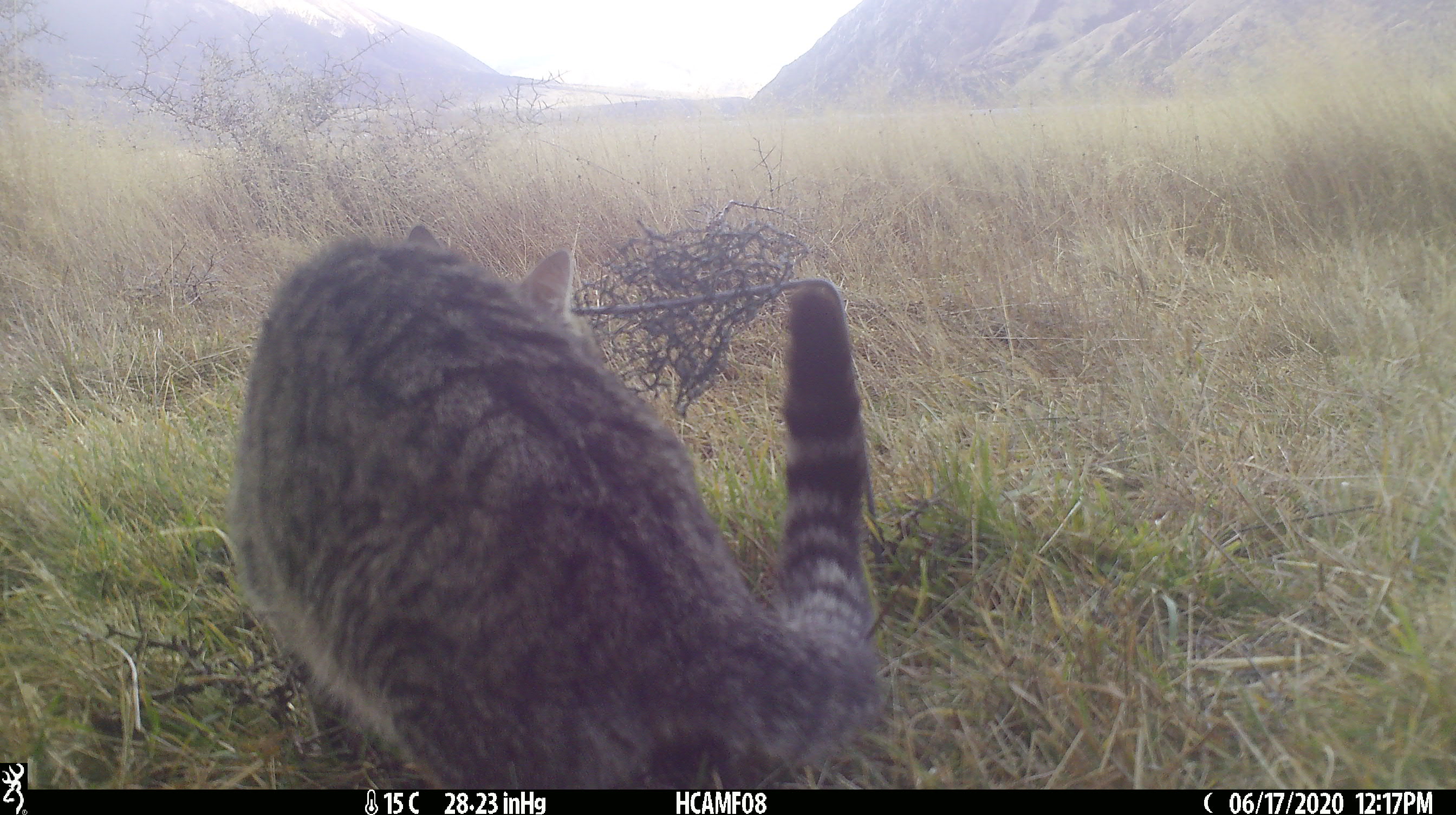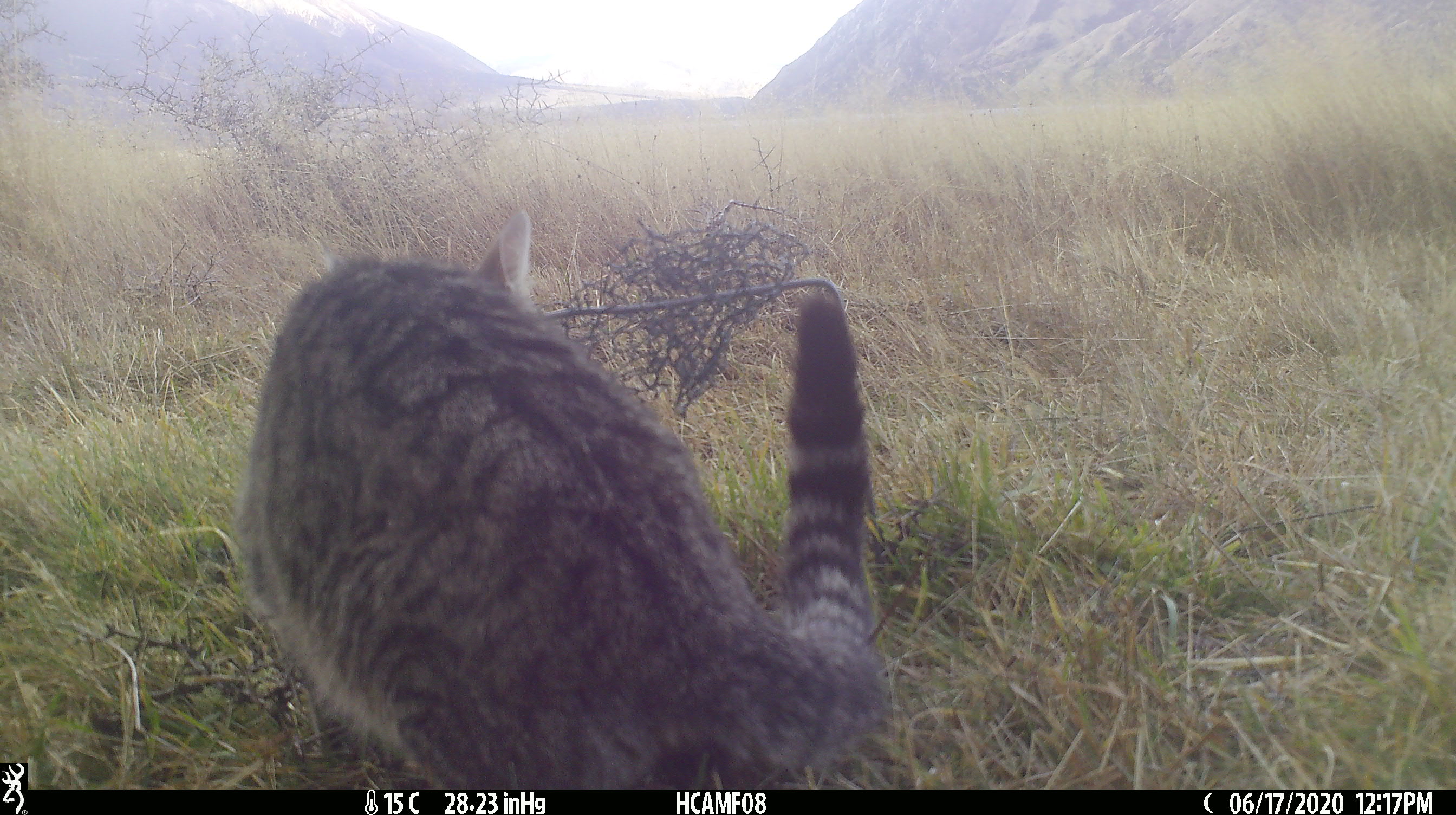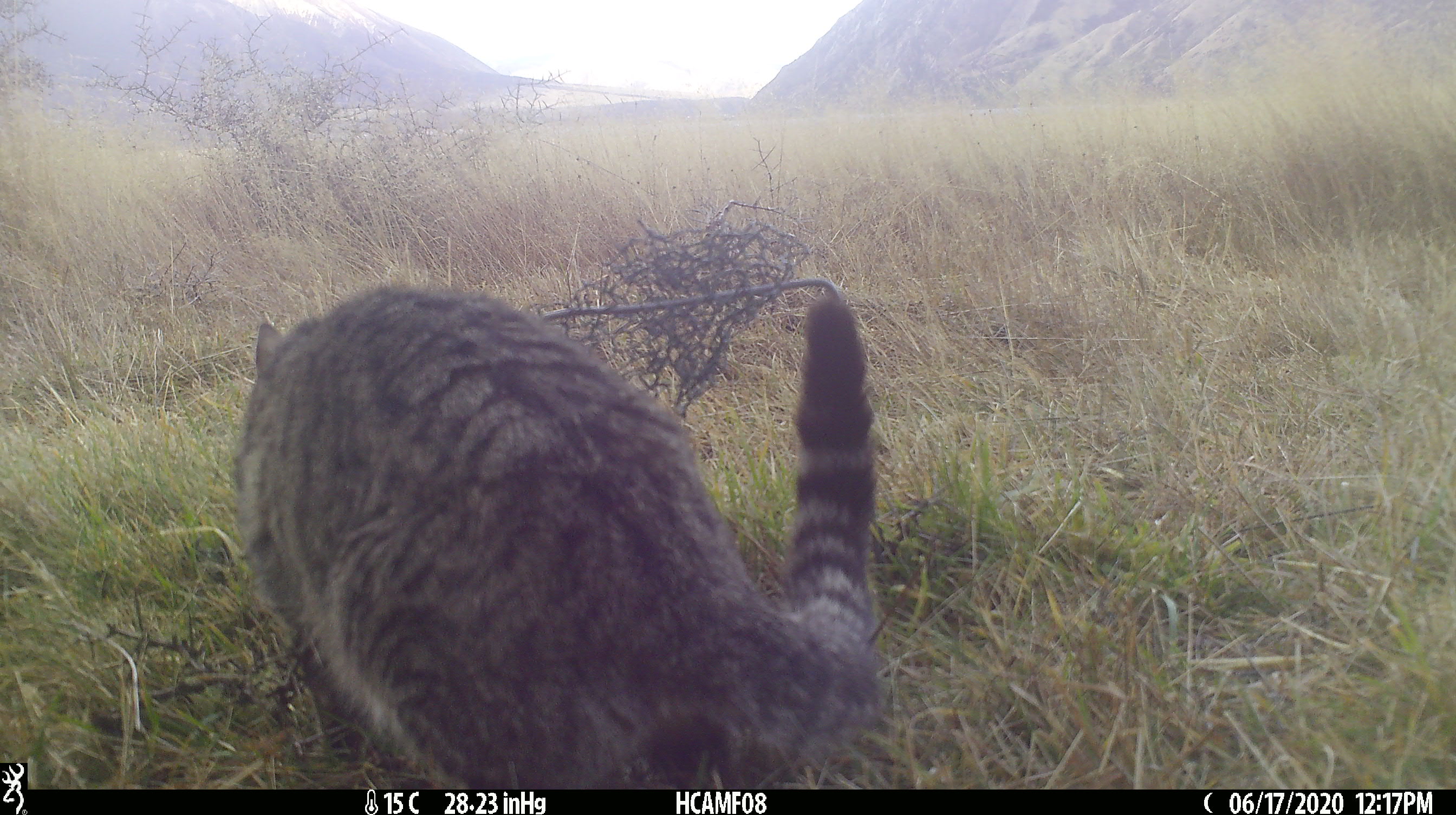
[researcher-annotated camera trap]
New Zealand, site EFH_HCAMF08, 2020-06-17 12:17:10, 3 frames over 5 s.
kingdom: Animalia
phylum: Chordata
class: Mammalia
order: Carnivora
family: Felidae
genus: Felis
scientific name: Felis catus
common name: domestic cat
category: cat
Cat (domestic cat) (Felis catus).